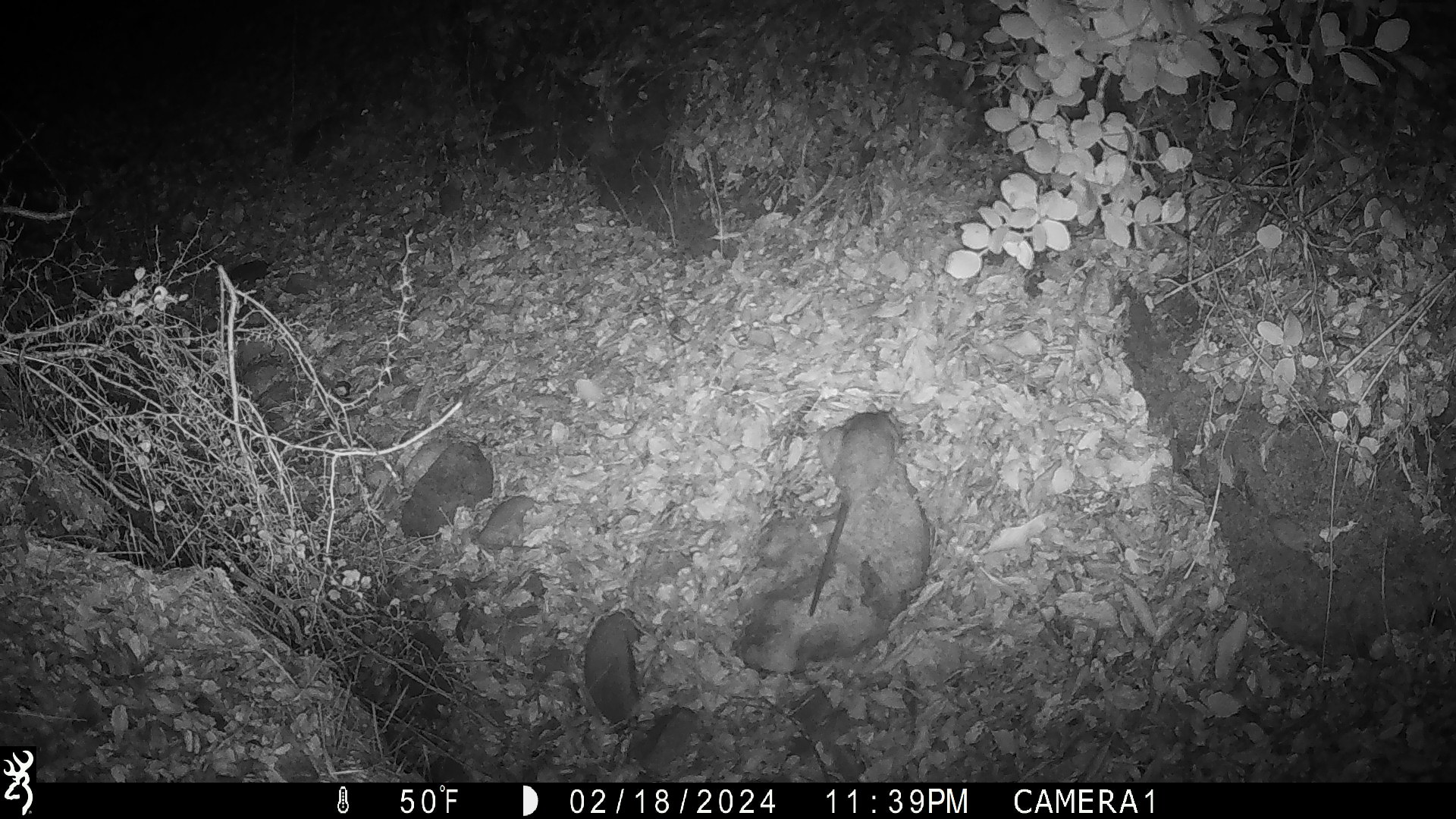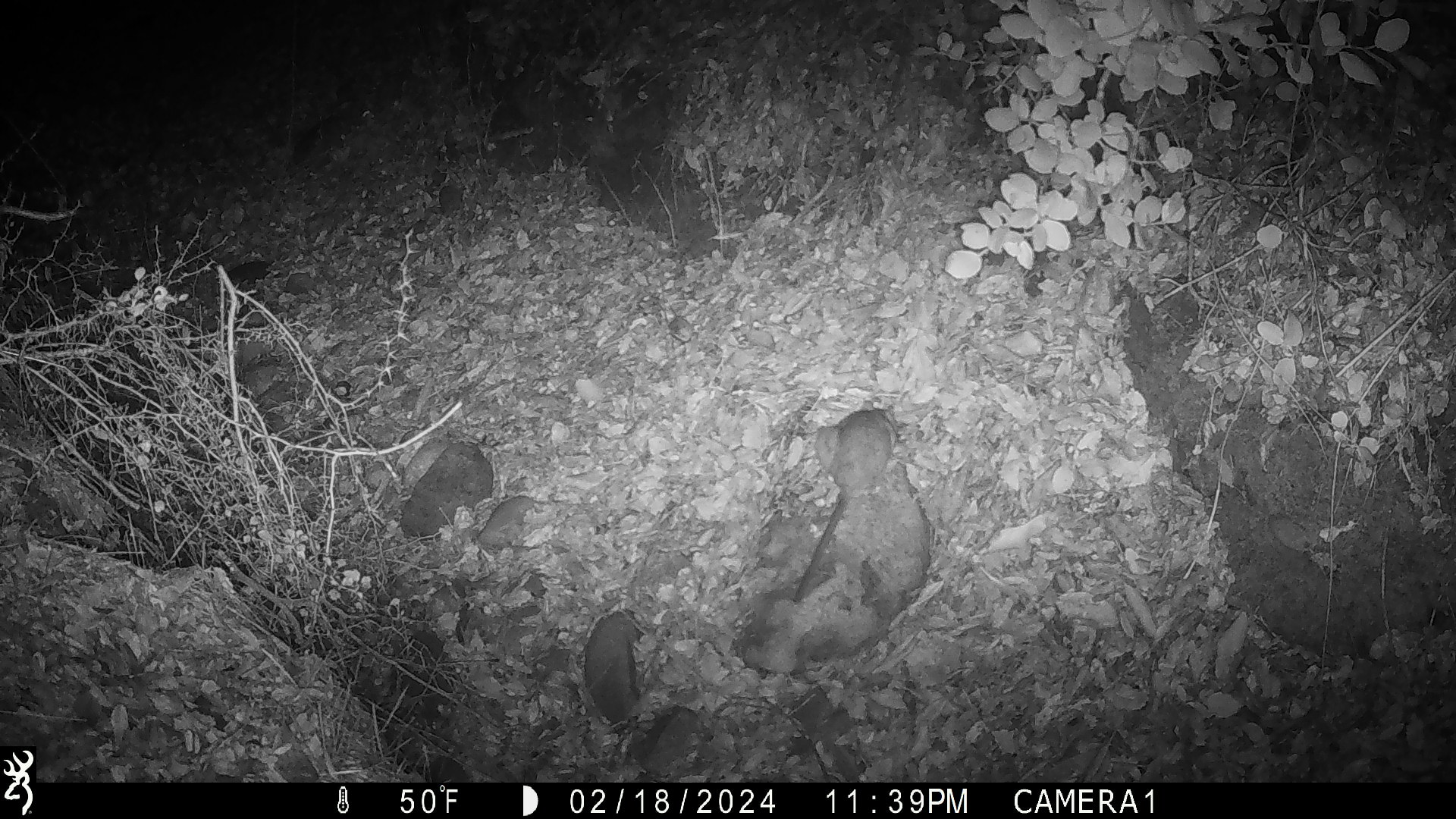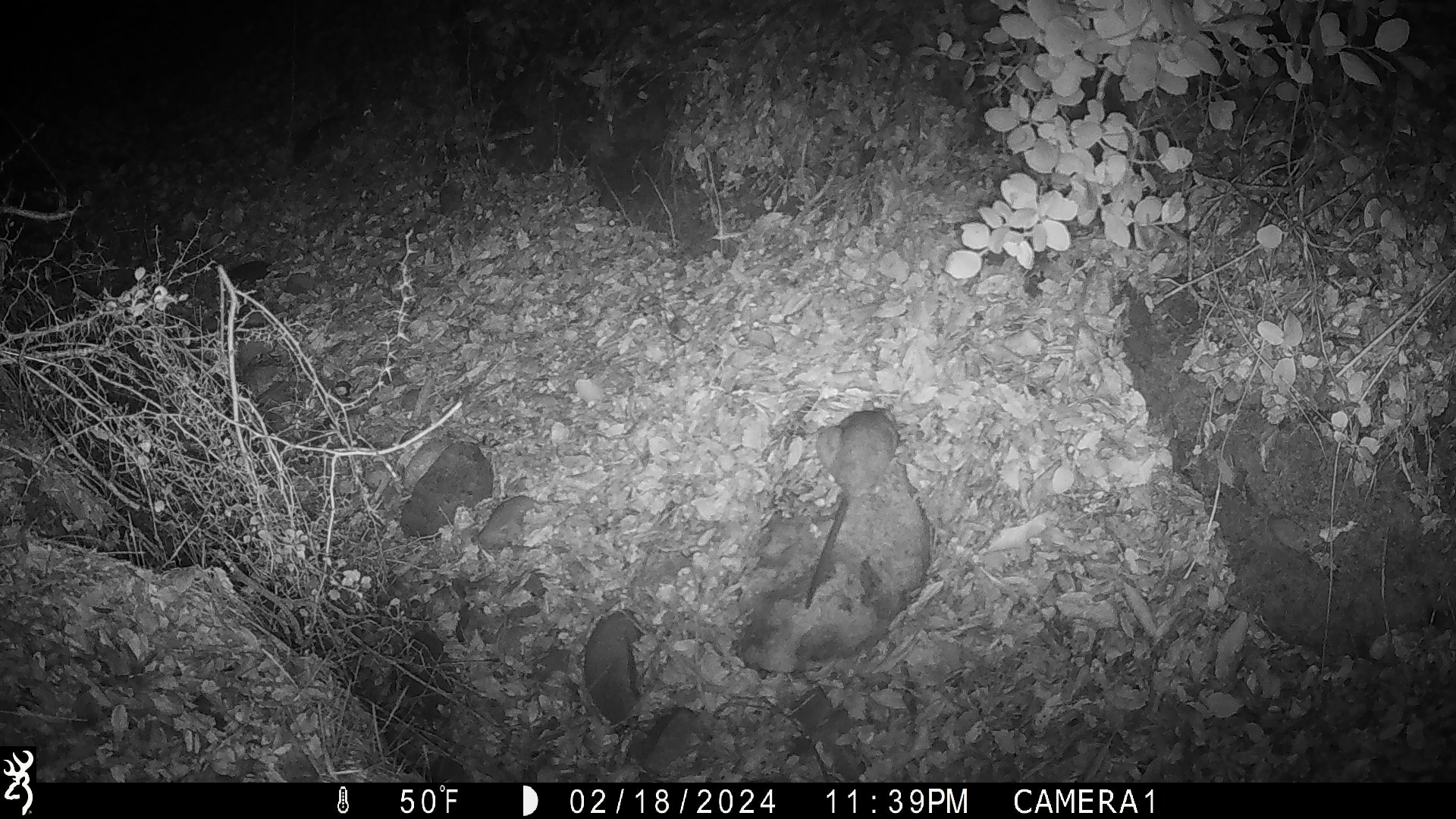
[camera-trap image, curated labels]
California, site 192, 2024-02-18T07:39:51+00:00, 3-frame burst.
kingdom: Animalia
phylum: Chordata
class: Mammalia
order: Rodentia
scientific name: Rodentia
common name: mouse or rat